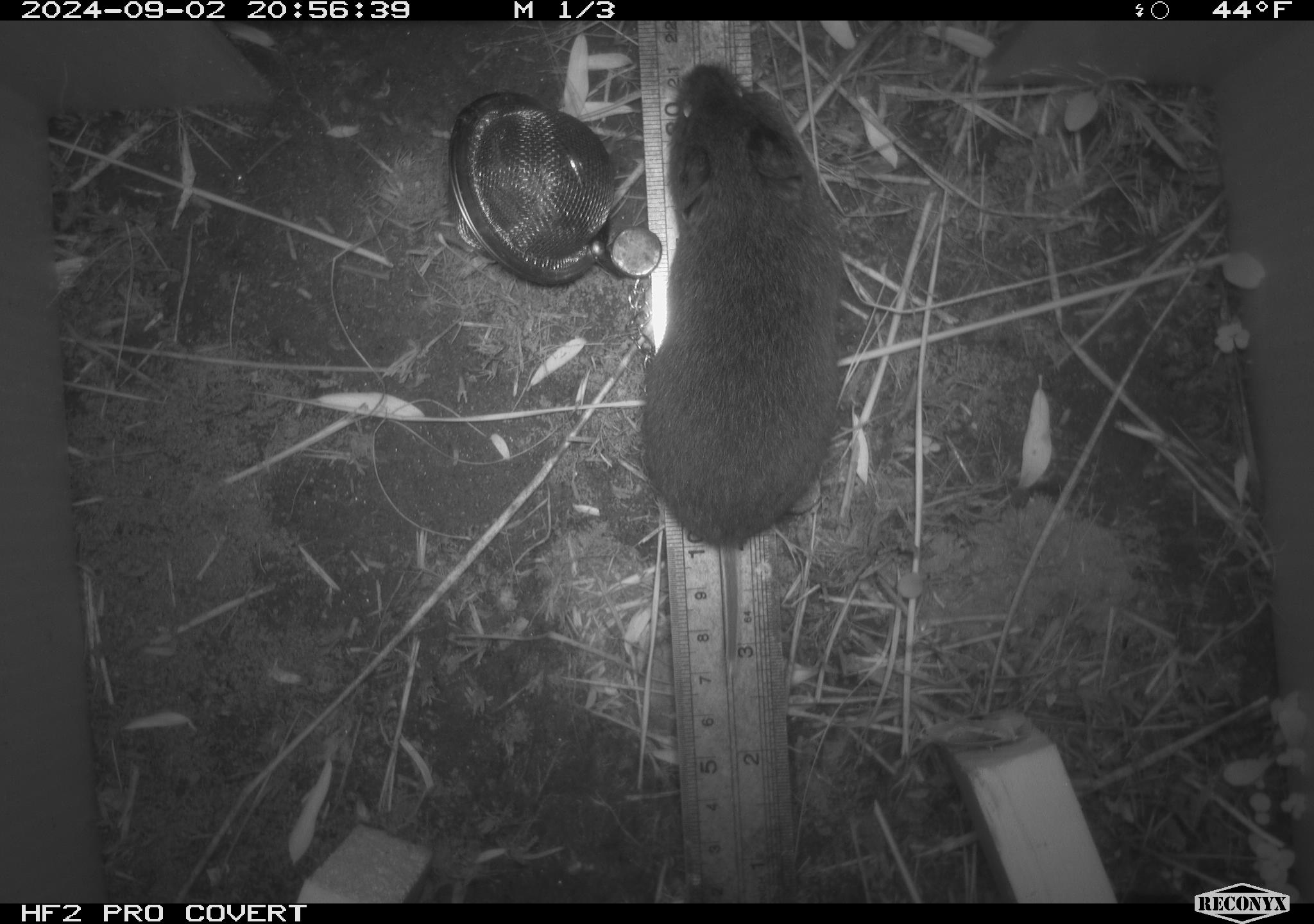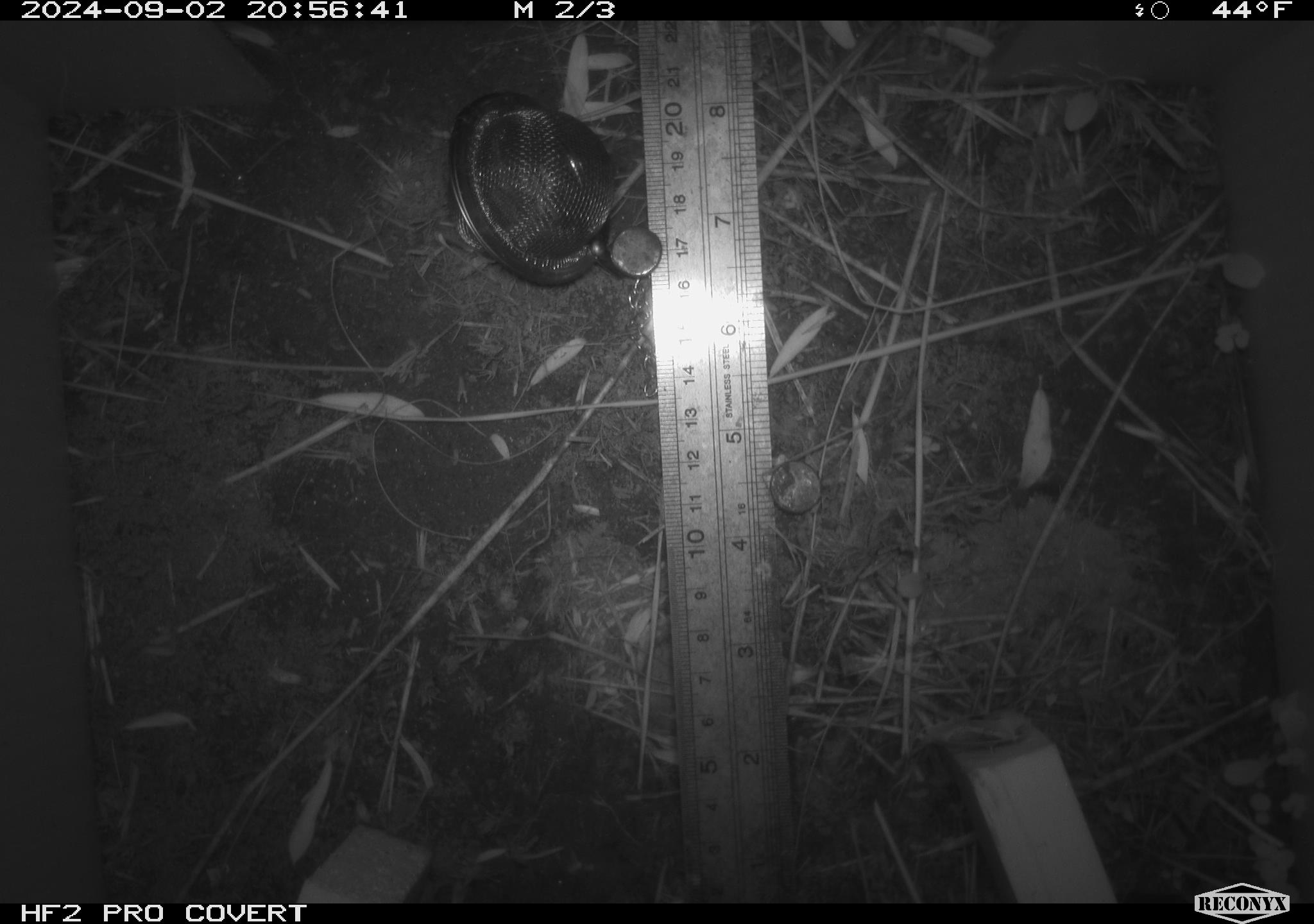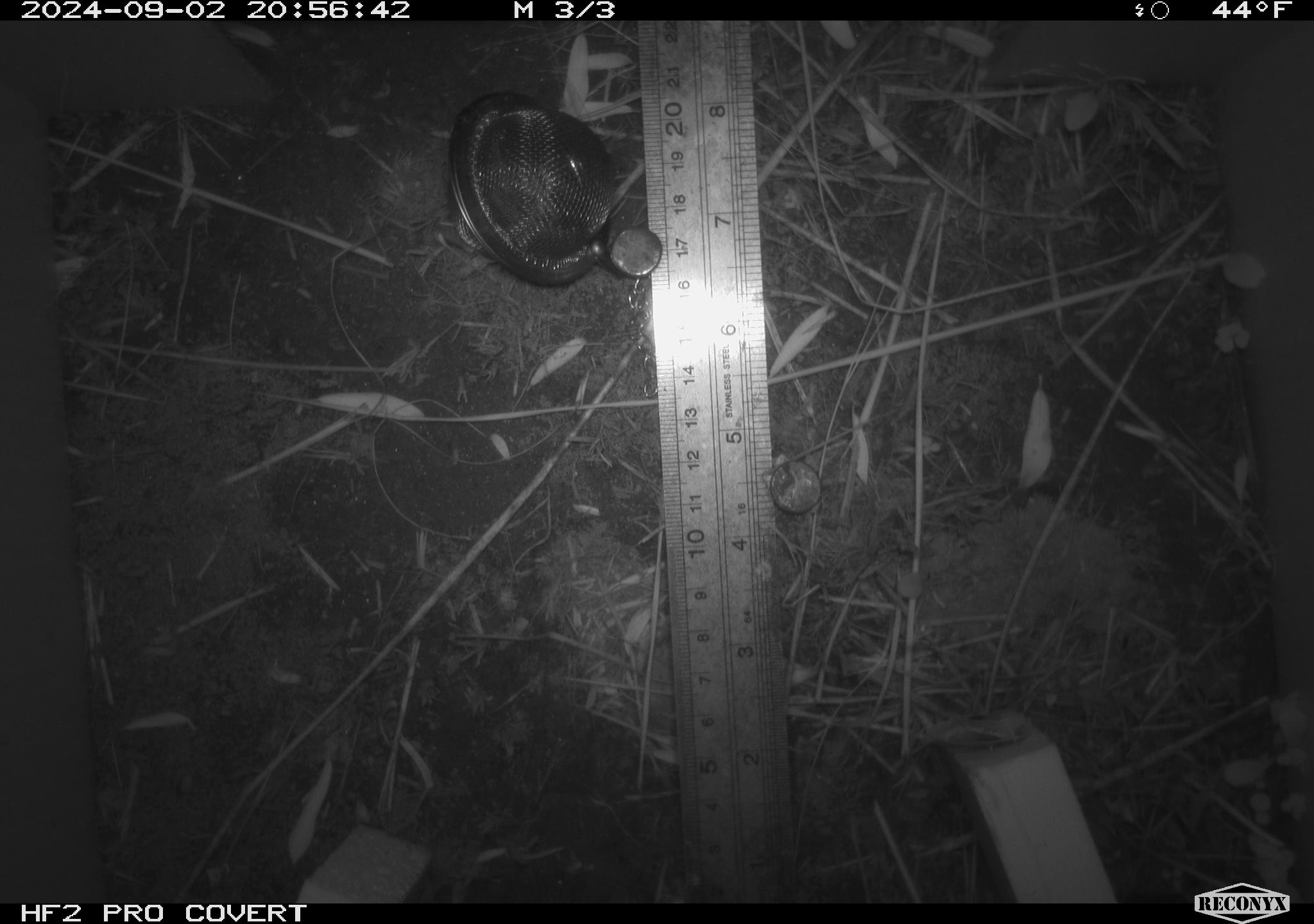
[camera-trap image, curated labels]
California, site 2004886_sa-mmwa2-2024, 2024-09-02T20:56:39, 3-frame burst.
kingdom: Animalia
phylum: Chordata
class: Mammalia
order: Rodentia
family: Cricetidae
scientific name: Arvicolinae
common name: voles, lemmings, and muskrats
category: arvicolinae subfamily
Arvicolinae subfamily (voles, lemmings, and muskrats) (Arvicolinae).